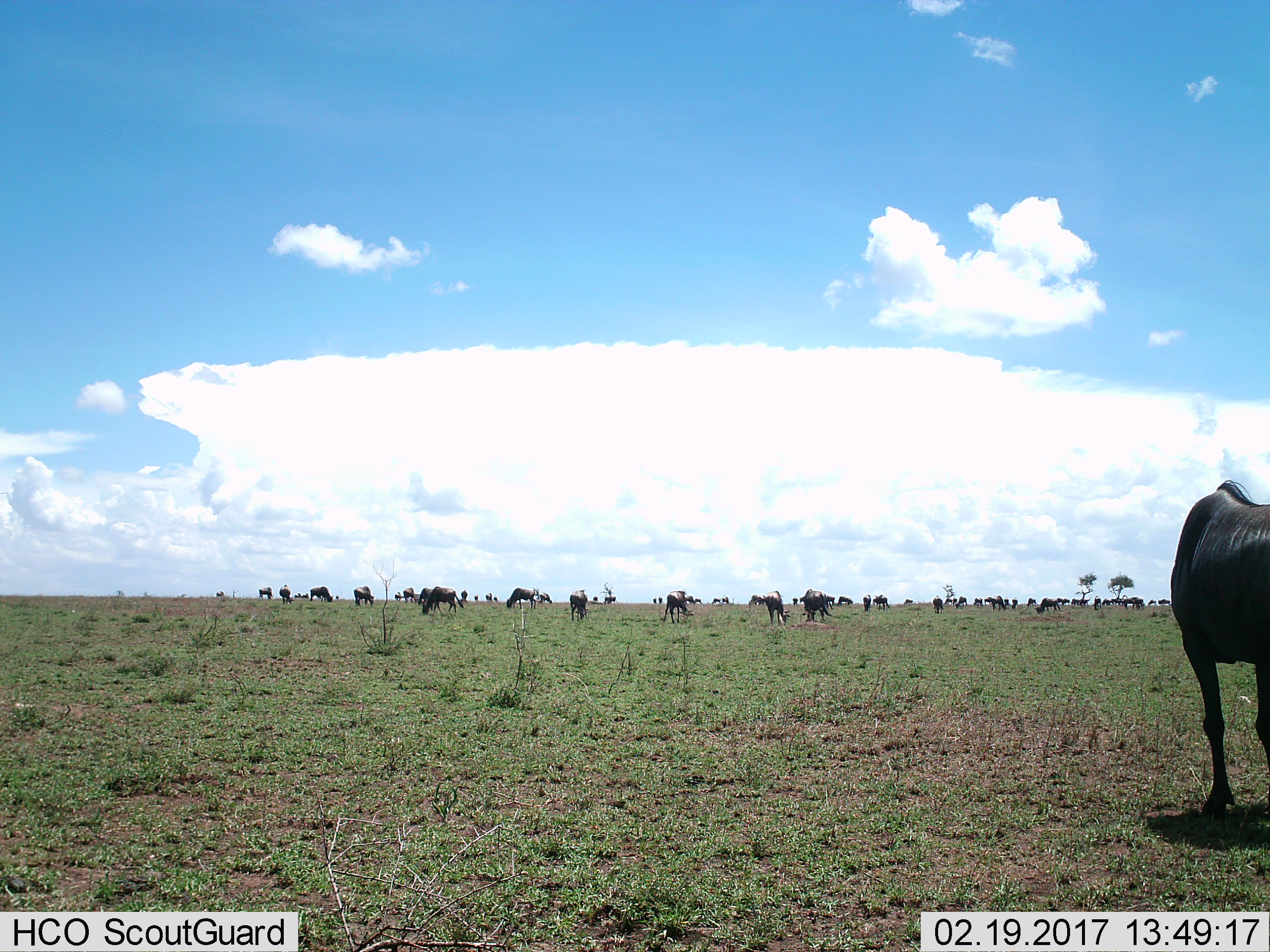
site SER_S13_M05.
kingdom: Animalia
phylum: Chordata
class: Mammalia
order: Artiodactyla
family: Bovidae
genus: Connochaetes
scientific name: Connochaetes taurinus taurinus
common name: blue wildebeest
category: wildebeestblue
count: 11-50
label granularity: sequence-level